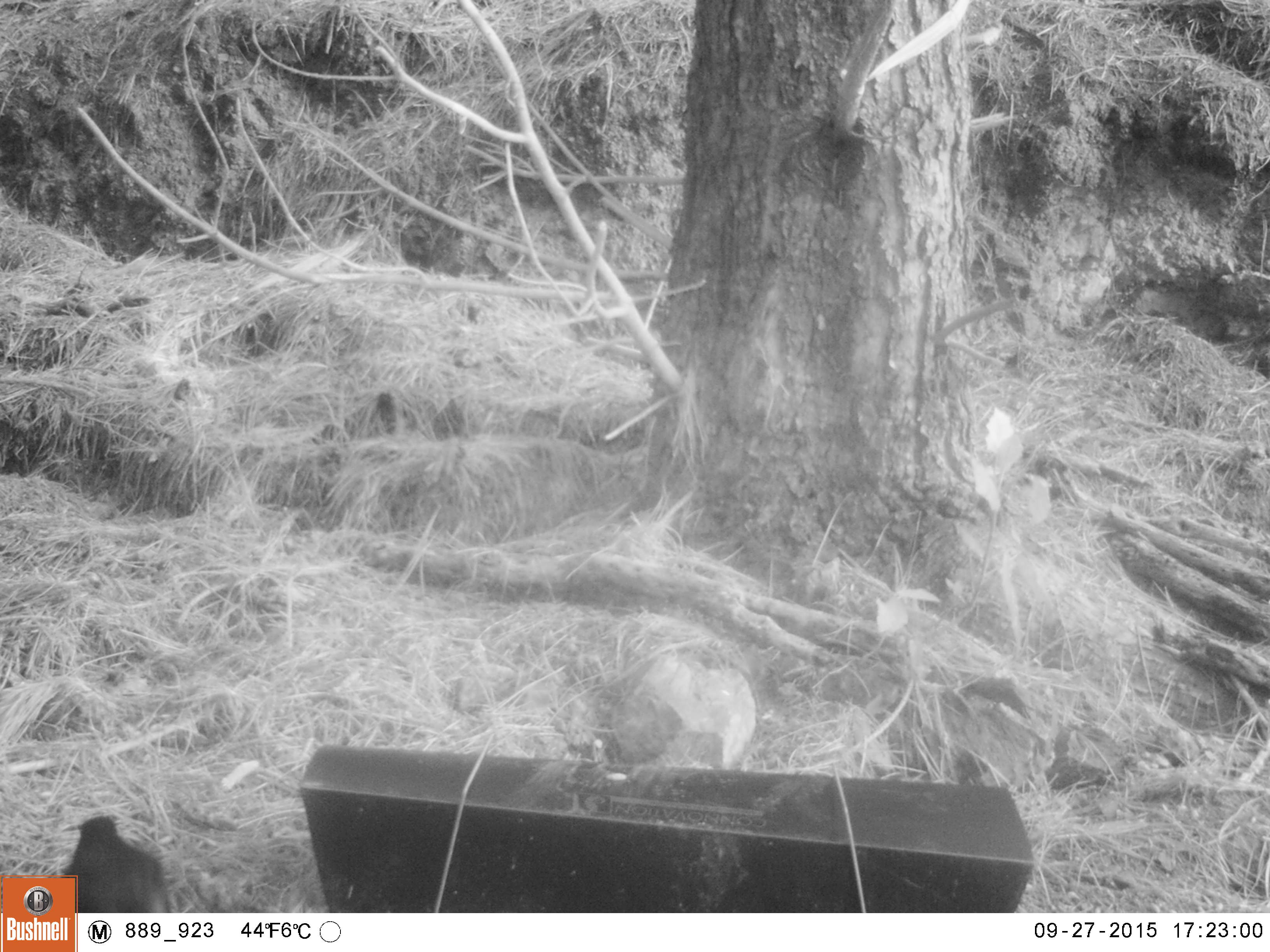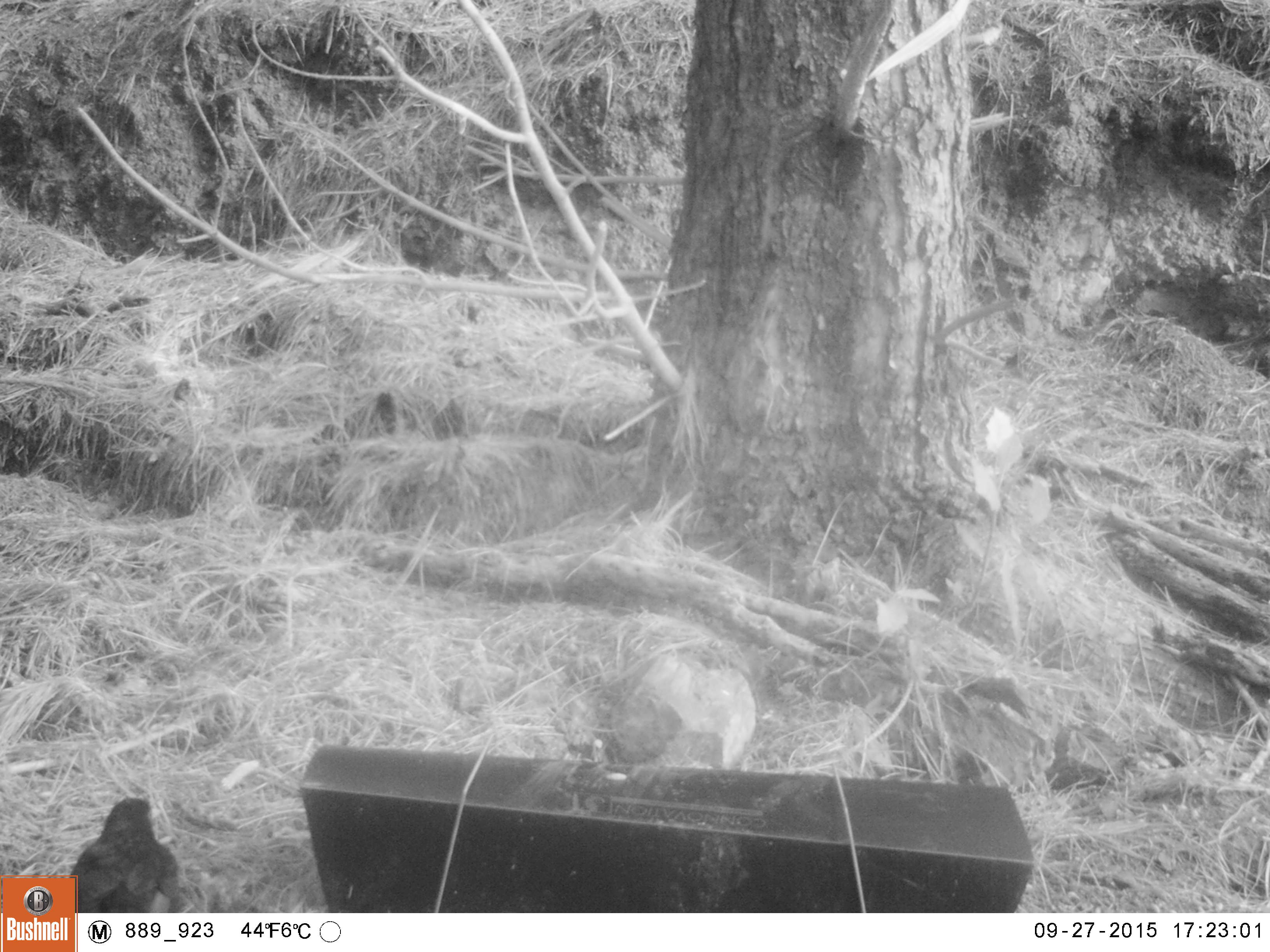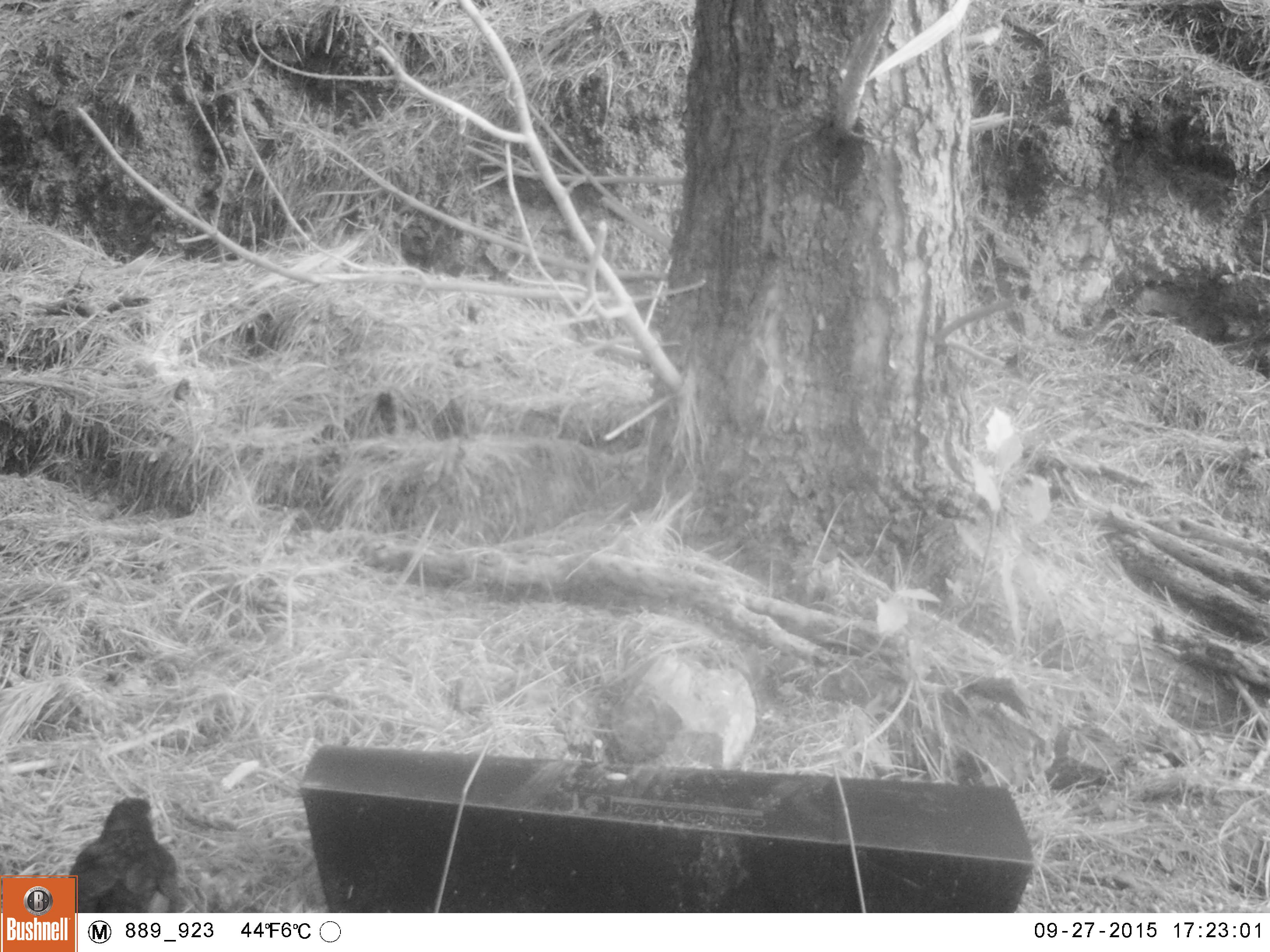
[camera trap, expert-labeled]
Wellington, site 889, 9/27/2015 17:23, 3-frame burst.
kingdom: Animalia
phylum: Chordata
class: Aves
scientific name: Aves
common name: bird